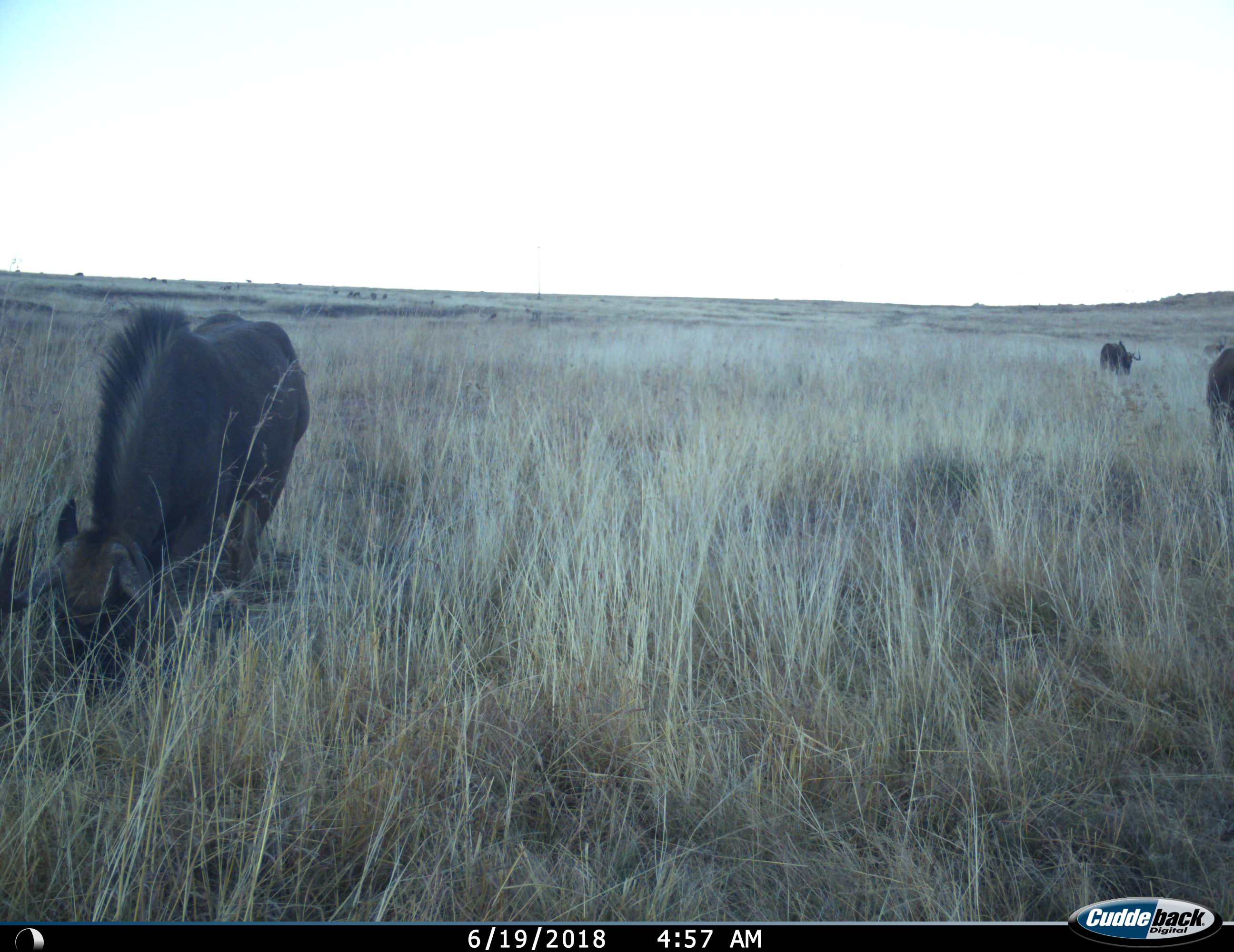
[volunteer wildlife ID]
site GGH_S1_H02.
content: unidentified animal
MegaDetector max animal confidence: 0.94